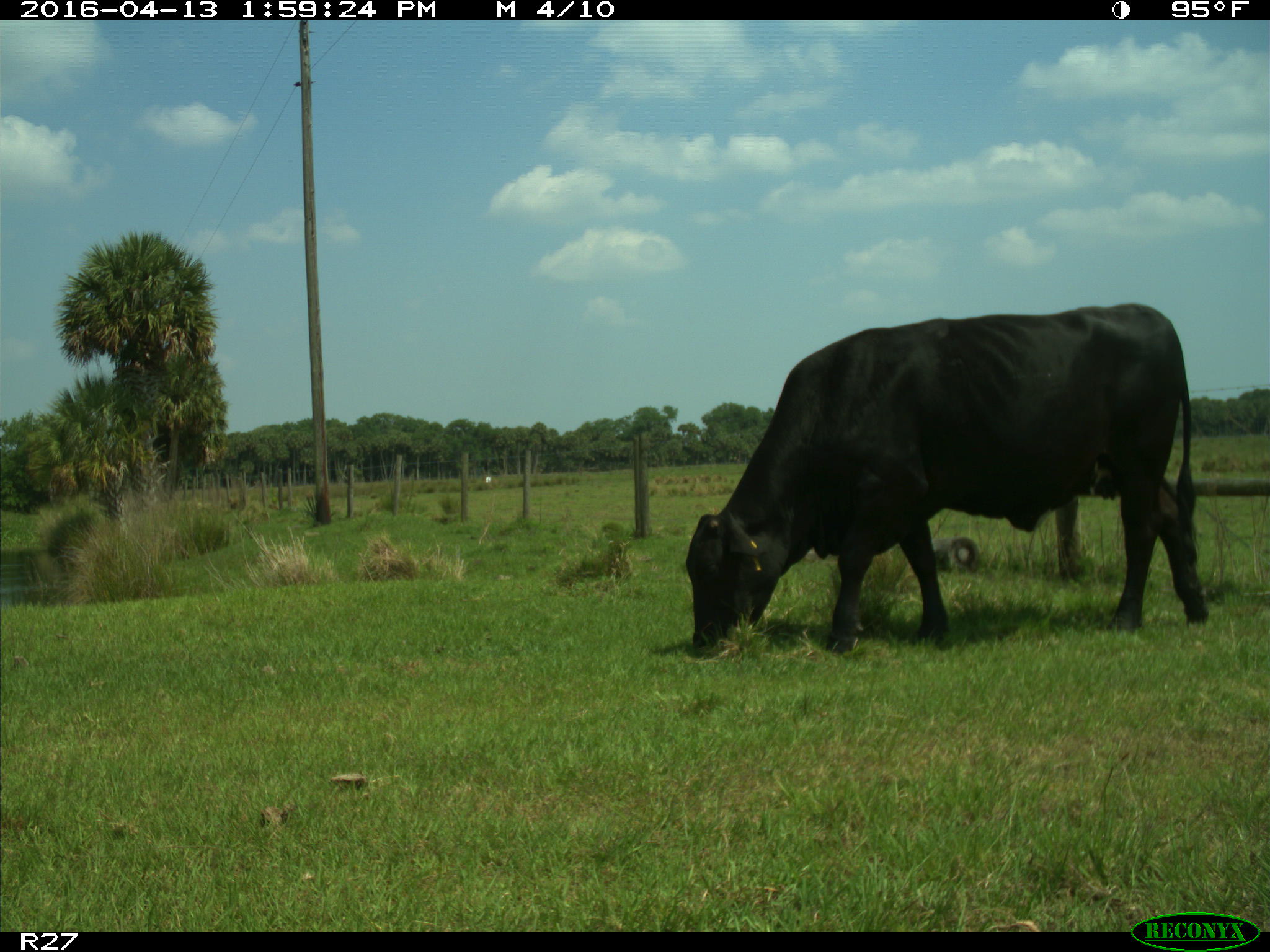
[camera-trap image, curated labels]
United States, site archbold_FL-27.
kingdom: Animalia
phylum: Chordata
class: Mammalia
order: Artiodactyla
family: Bovidae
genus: Bos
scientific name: Bos taurus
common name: domestic cow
Bos taurus (domestic cow).